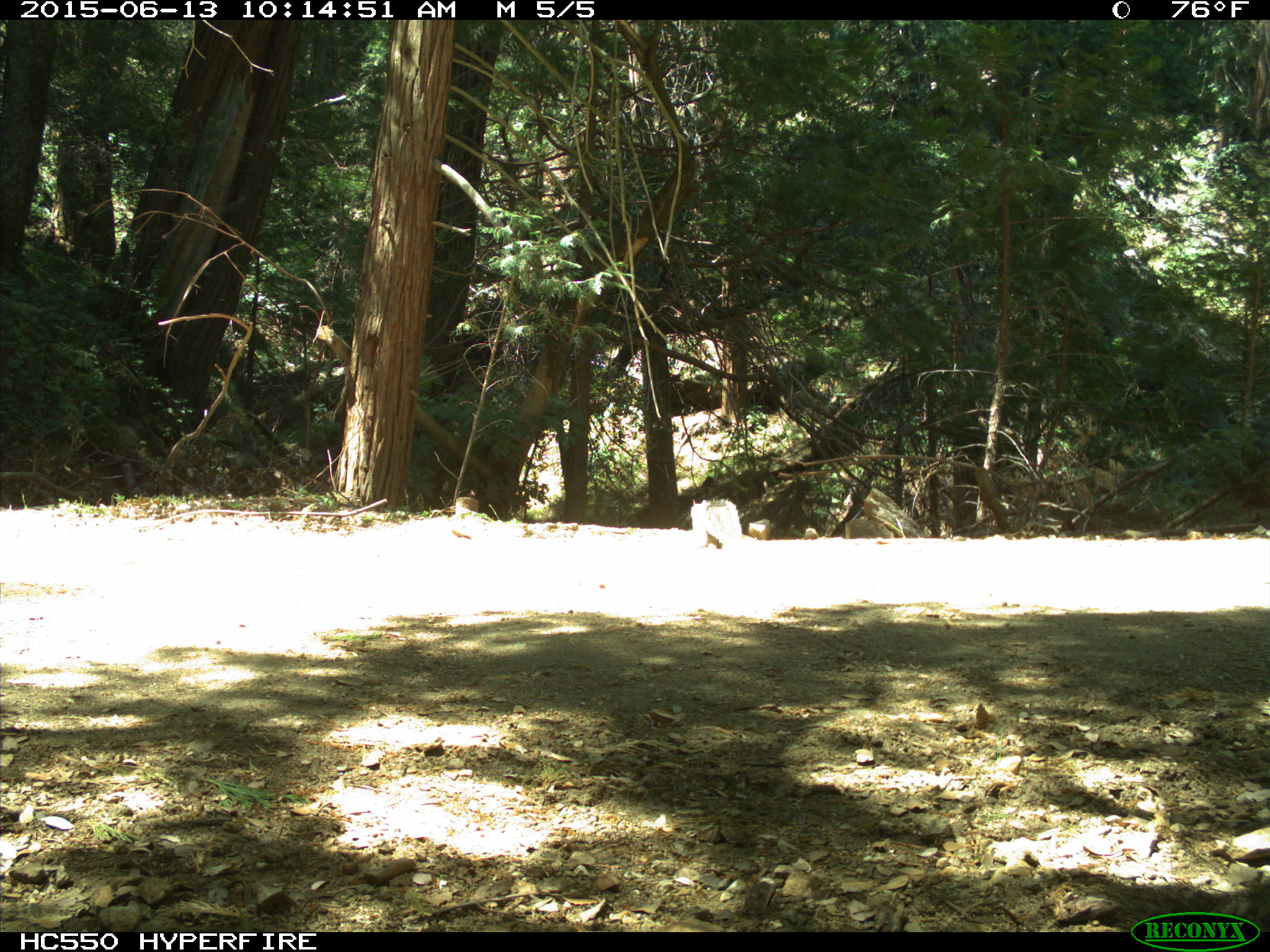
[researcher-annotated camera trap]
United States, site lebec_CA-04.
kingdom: Animalia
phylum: Chordata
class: Mammalia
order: Rodentia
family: Sciuridae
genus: Sciurus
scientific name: Sciurus carolinensis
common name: eastern gray squirrel